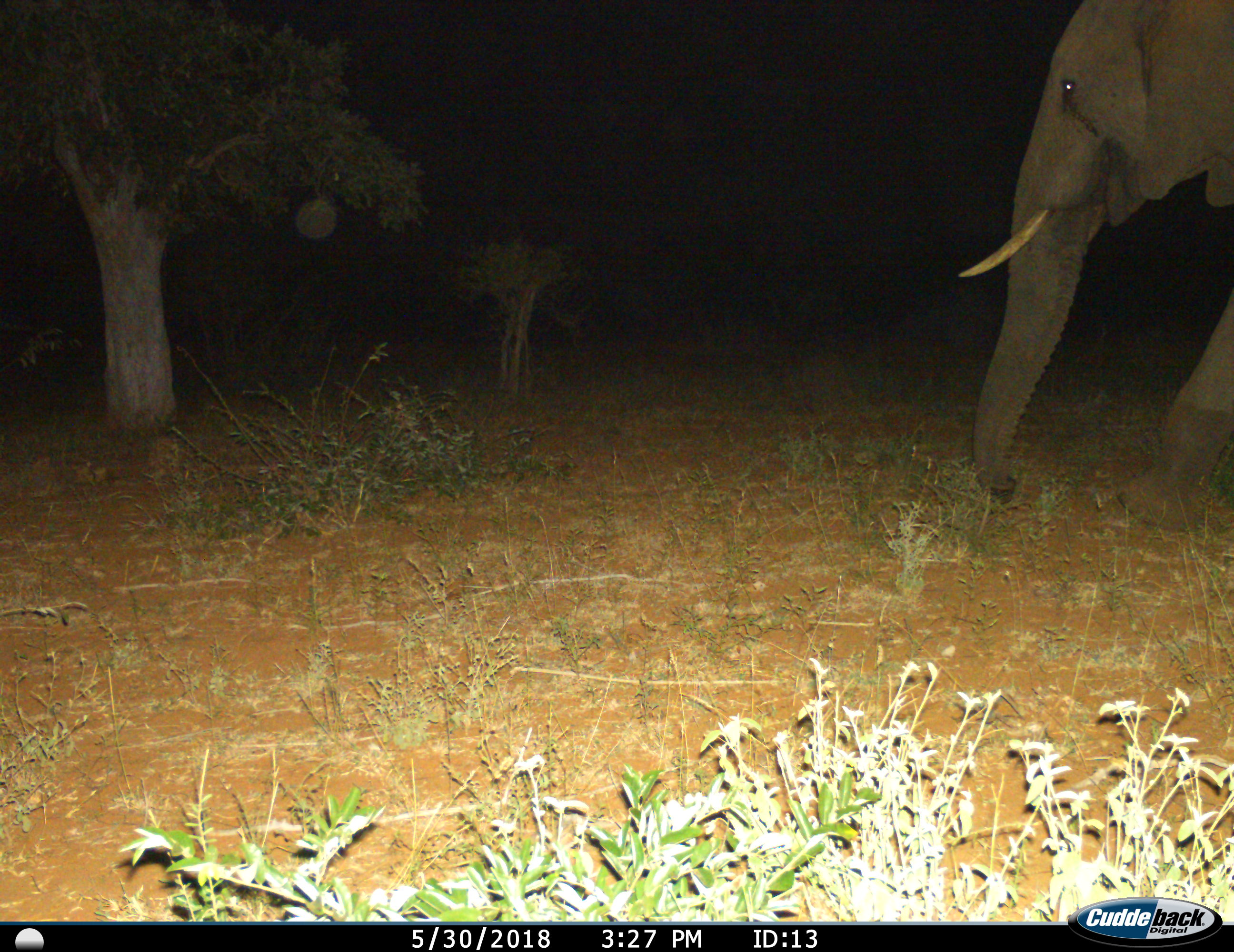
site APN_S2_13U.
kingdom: Animalia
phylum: Chordata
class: Mammalia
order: Proboscidea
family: Elephantidae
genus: Loxodonta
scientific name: Loxodonta africana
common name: african bush elephant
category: elephant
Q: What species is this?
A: Elephant (african bush elephant) (Loxodonta africana).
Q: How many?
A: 1.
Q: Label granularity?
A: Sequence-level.